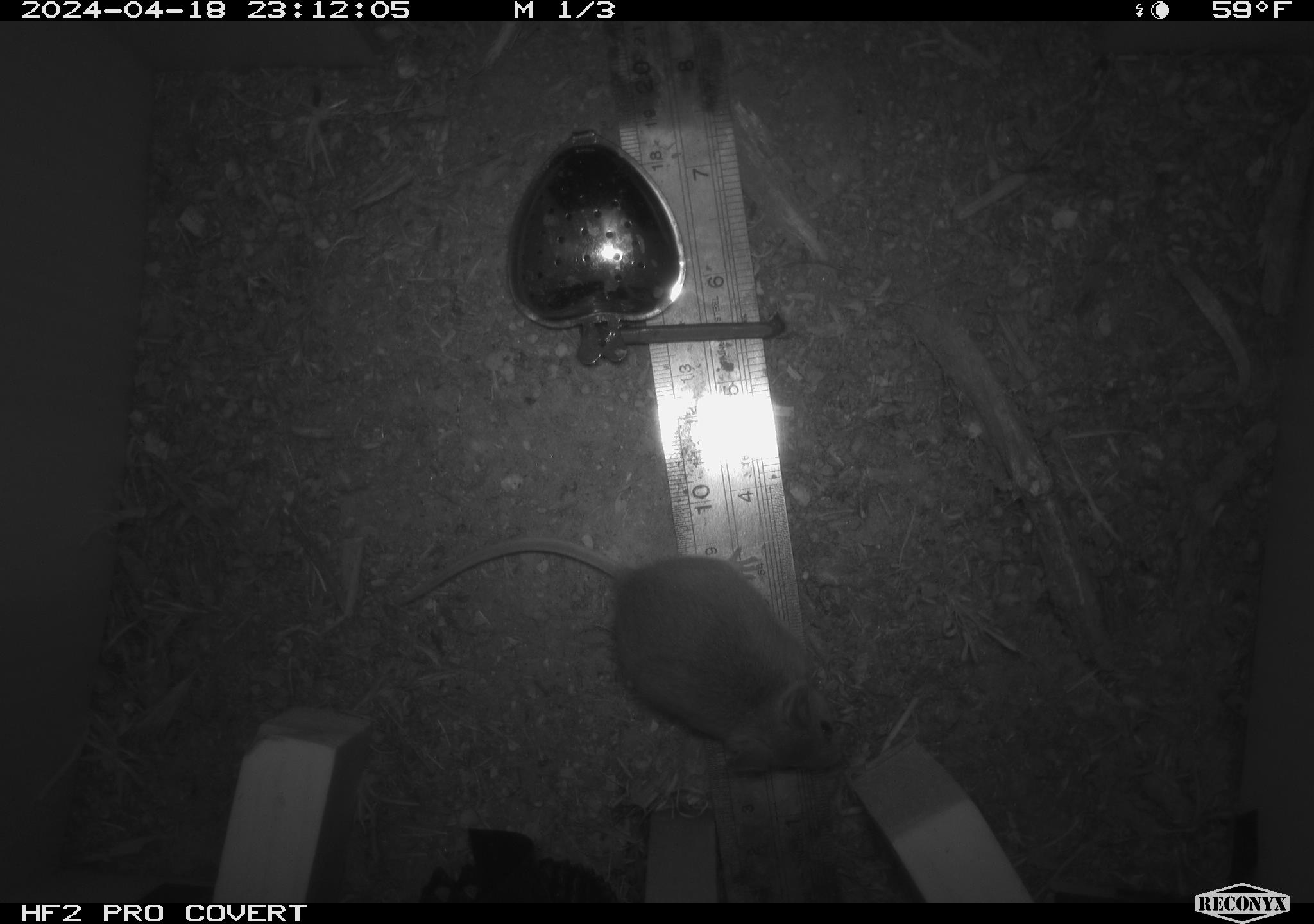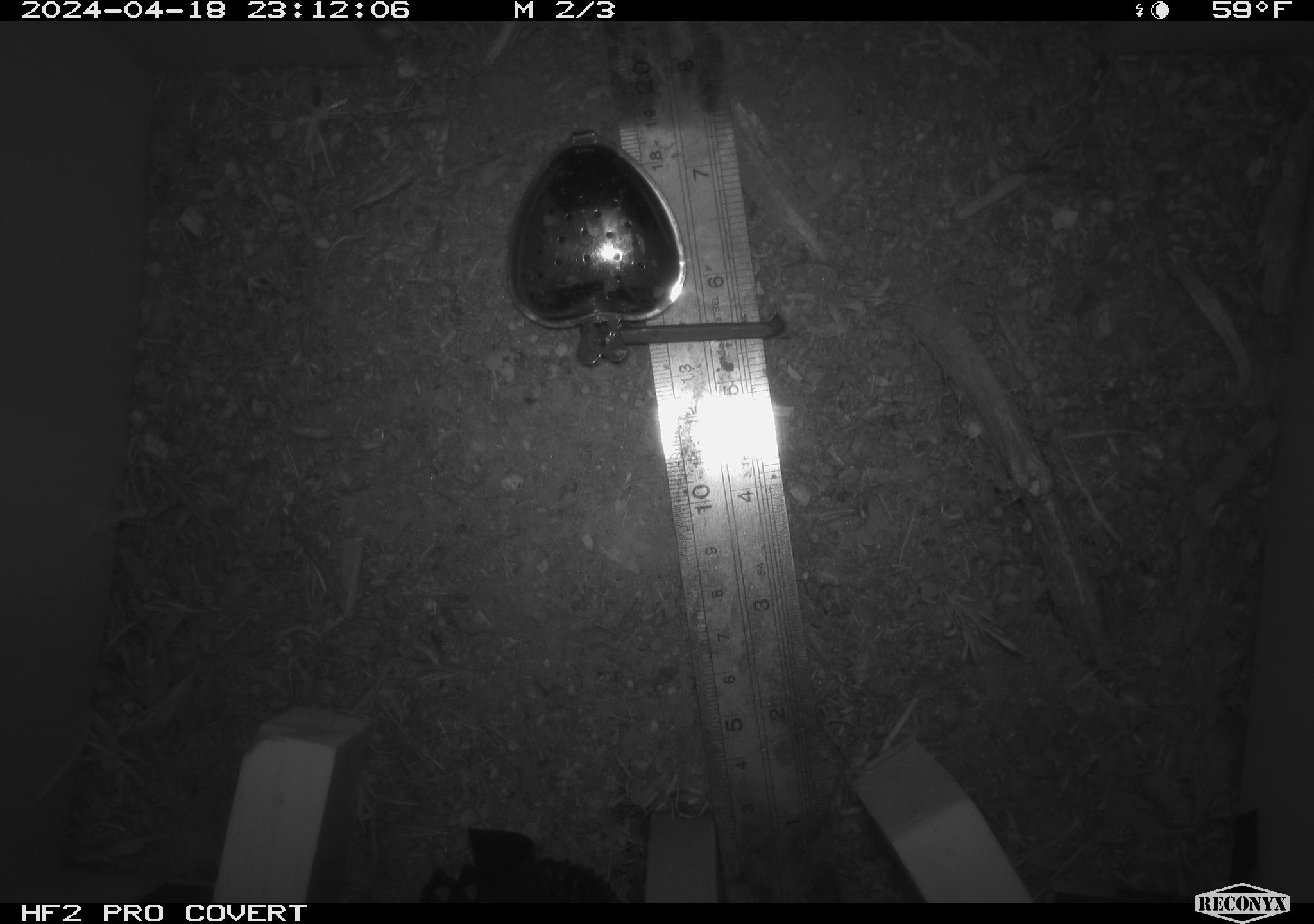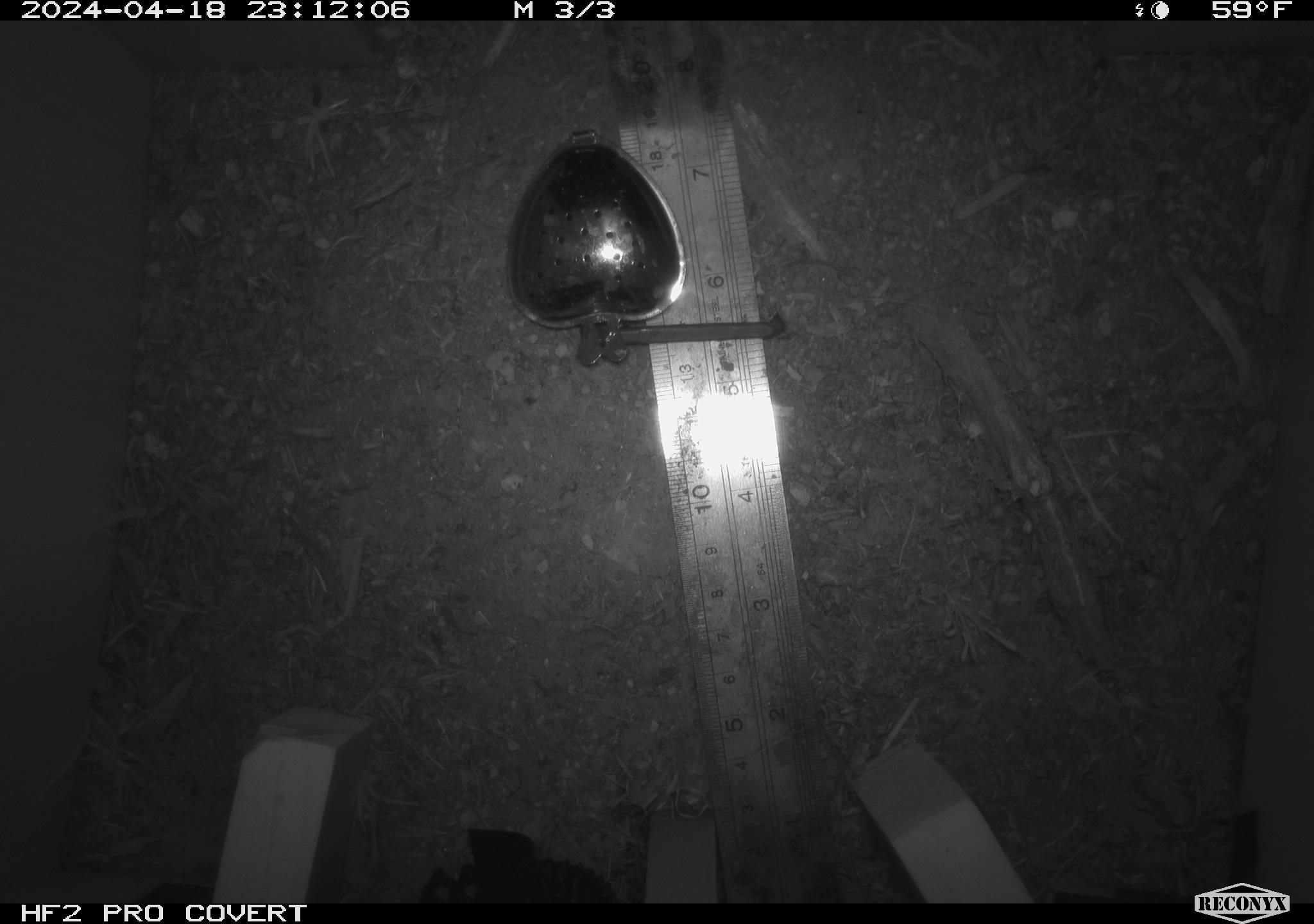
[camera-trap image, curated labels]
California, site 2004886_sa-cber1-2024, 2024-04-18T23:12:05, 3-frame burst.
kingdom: Animalia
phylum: Chordata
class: Mammalia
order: Rodentia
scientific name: Rodentia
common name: mouse species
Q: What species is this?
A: Mouse species (Rodentia).